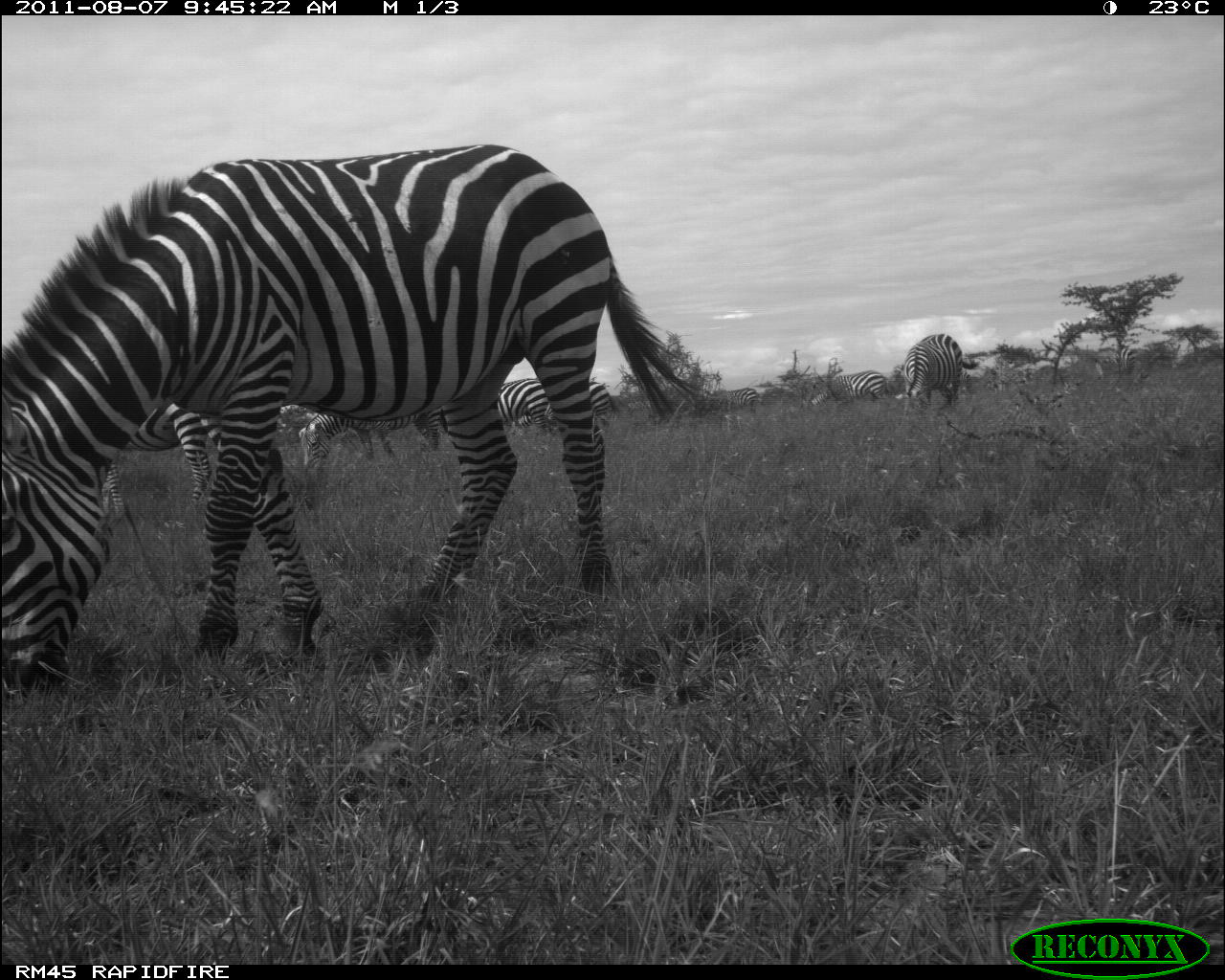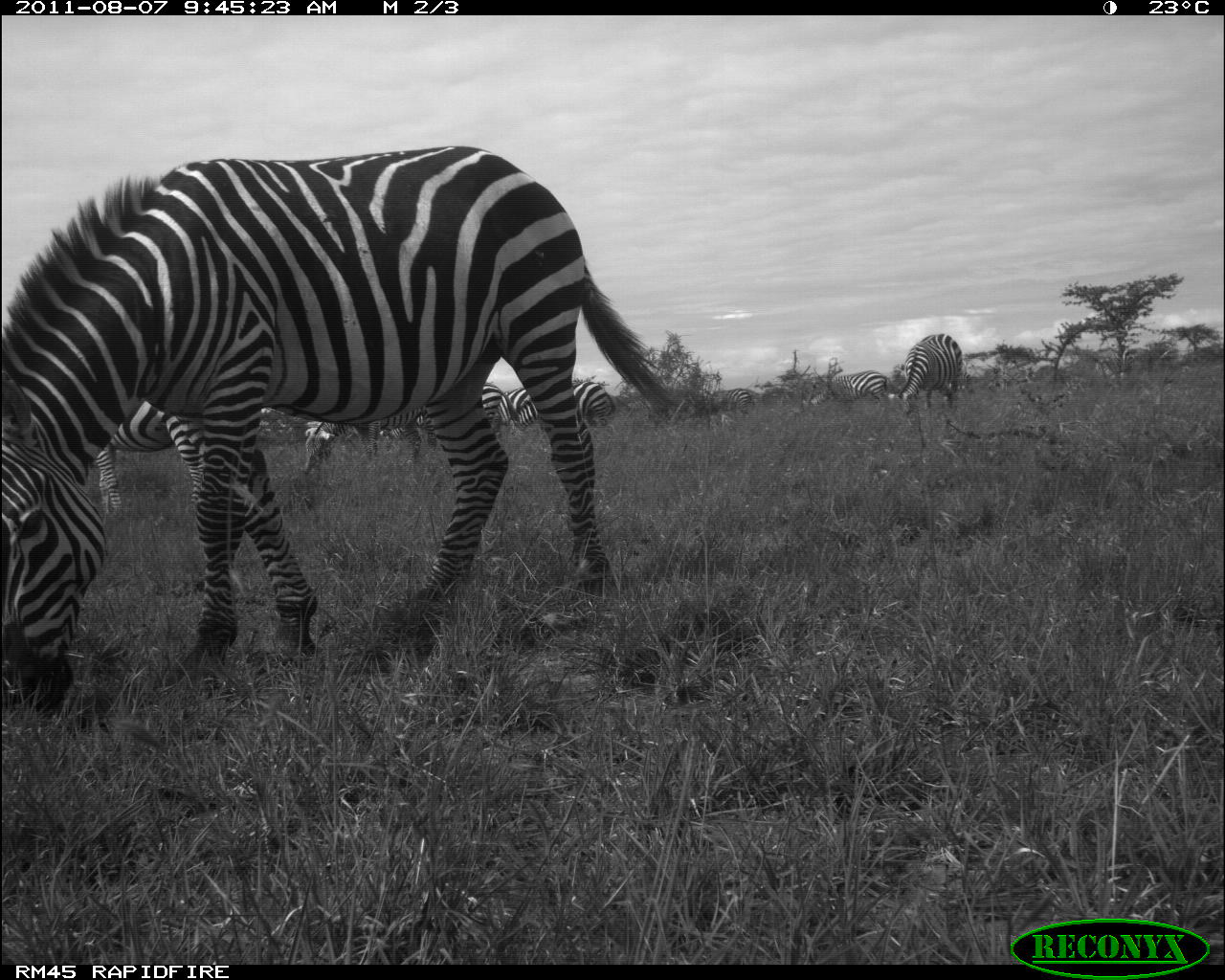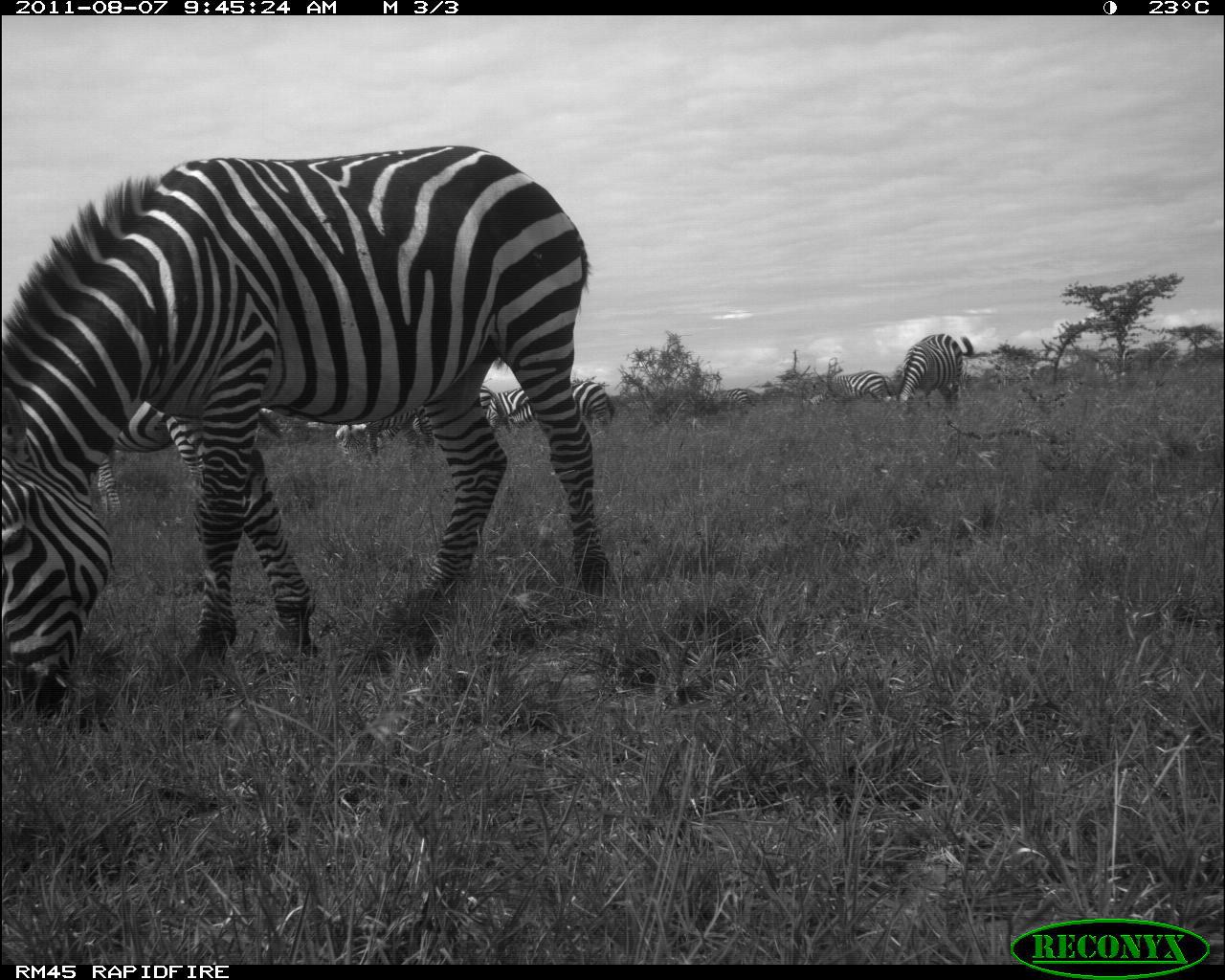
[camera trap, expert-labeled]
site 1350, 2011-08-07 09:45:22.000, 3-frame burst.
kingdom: Animalia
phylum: Chordata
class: Mammalia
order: Perissodactyla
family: Equidae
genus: Equus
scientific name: Equus quagga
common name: plains zebra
Equus quagga (plains zebra), count 8.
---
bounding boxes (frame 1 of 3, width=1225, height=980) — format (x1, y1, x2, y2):
equus quagga: (0, 141, 703, 687); (82, 397, 224, 529); (293, 395, 442, 479); (893, 332, 975, 422); (805, 369, 887, 405); (492, 376, 549, 426); (589, 380, 619, 426); (1113, 343, 1143, 376); (725, 386, 759, 408)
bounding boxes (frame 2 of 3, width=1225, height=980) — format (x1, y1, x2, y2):
equus quagga: (3, 142, 679, 714); (92, 400, 204, 513); (298, 418, 435, 481); (887, 333, 964, 428); (508, 374, 611, 424); (802, 369, 891, 422); (691, 387, 755, 426); (477, 381, 514, 438); (378, 427, 427, 448)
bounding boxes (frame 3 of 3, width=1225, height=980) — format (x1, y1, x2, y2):
equus quagga: (0, 143, 606, 731); (87, 400, 319, 521); (377, 384, 510, 448); (890, 334, 972, 424); (486, 380, 615, 434); (798, 371, 895, 414); (334, 415, 422, 452); (691, 387, 755, 425)